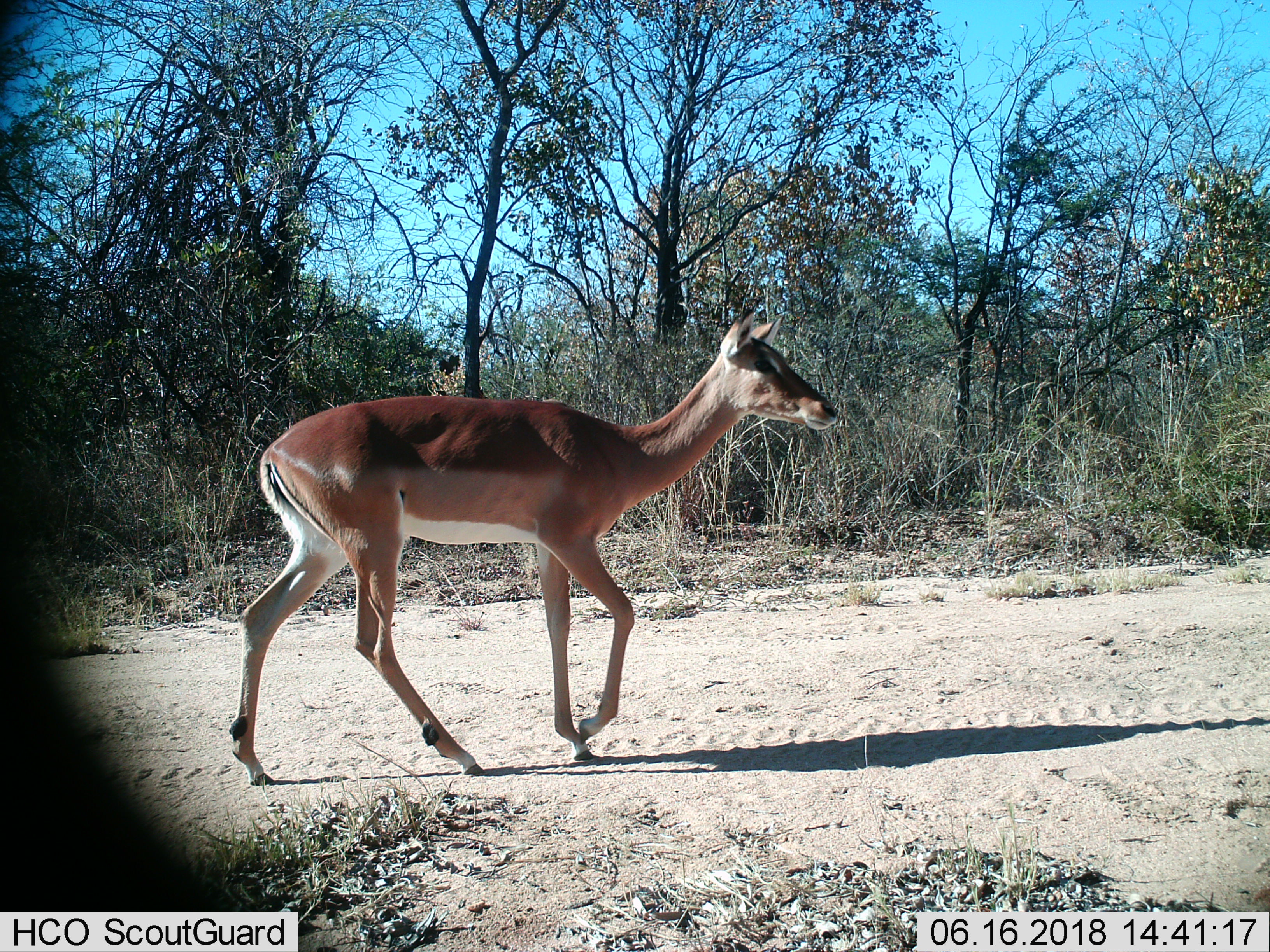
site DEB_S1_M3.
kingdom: Animalia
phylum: Chordata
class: Mammalia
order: Artiodactyla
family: Bovidae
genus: Aepyceros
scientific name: Aepyceros melampus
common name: impala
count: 1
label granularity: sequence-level